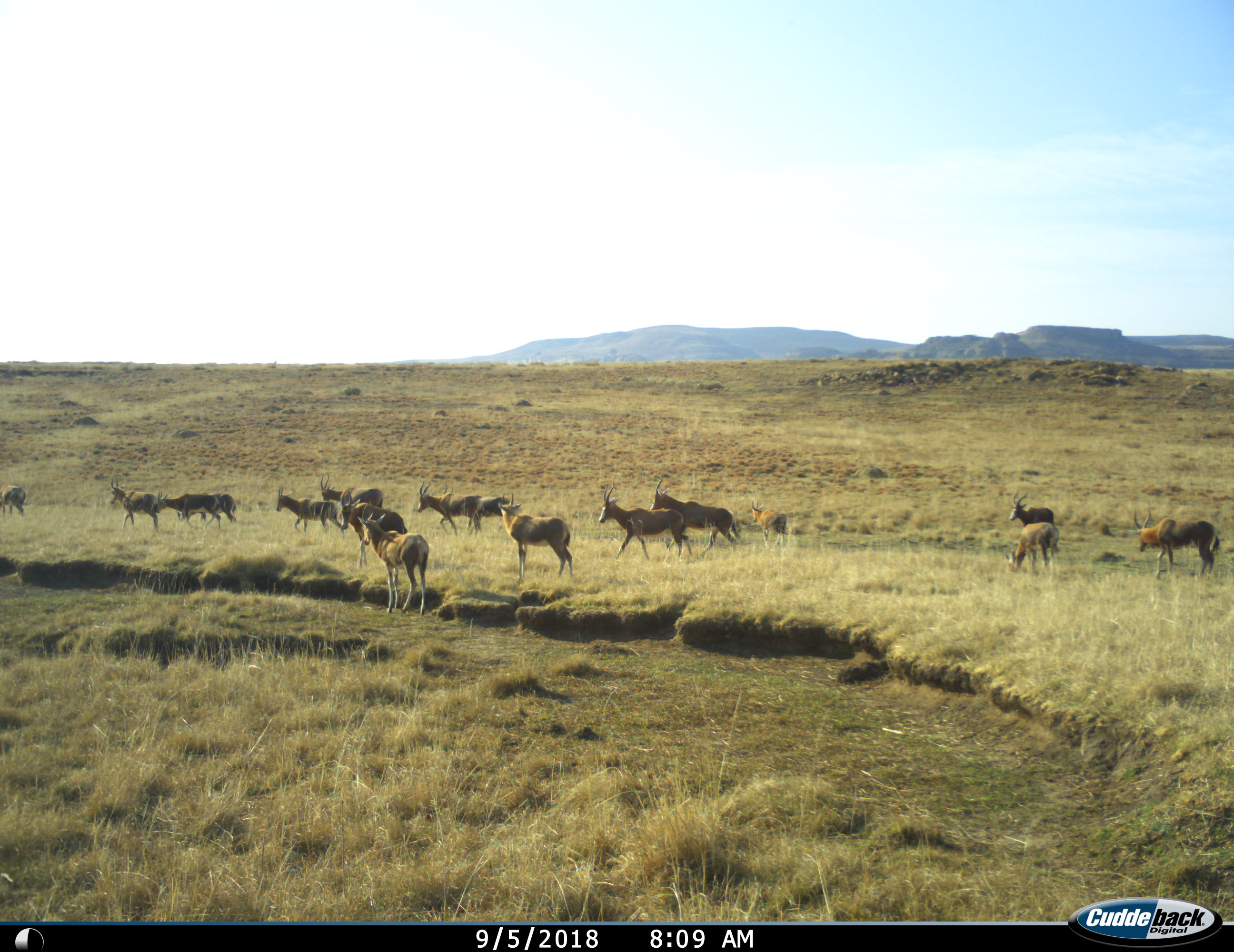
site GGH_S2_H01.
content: unidentified animal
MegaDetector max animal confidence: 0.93